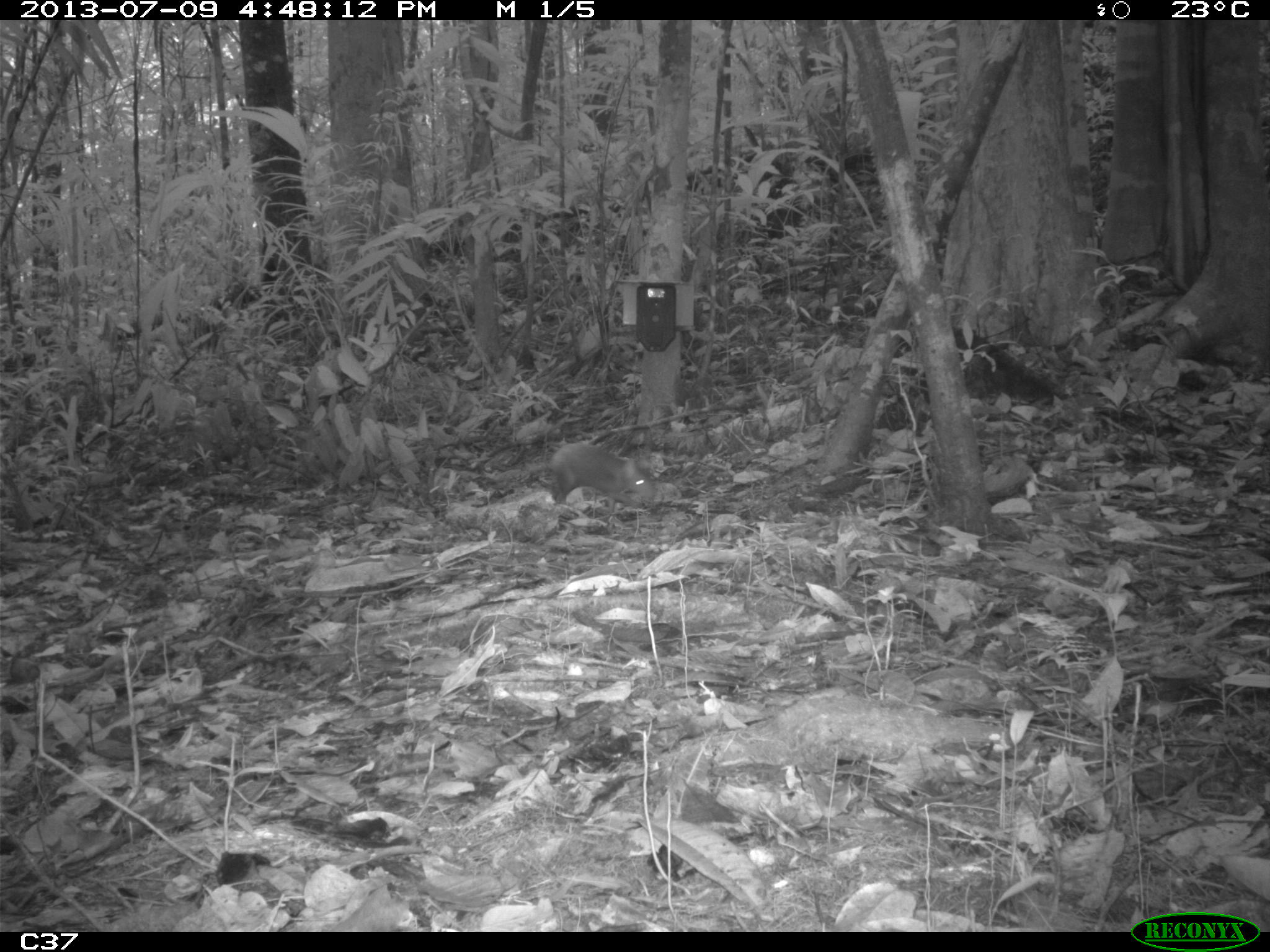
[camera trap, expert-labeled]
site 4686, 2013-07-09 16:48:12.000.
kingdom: Animalia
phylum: Chordata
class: Mammalia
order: Rodentia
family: Dasyproctidae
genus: Dasyprocta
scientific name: Dasyprocta leporina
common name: red-rumped agouti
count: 2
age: adult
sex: female